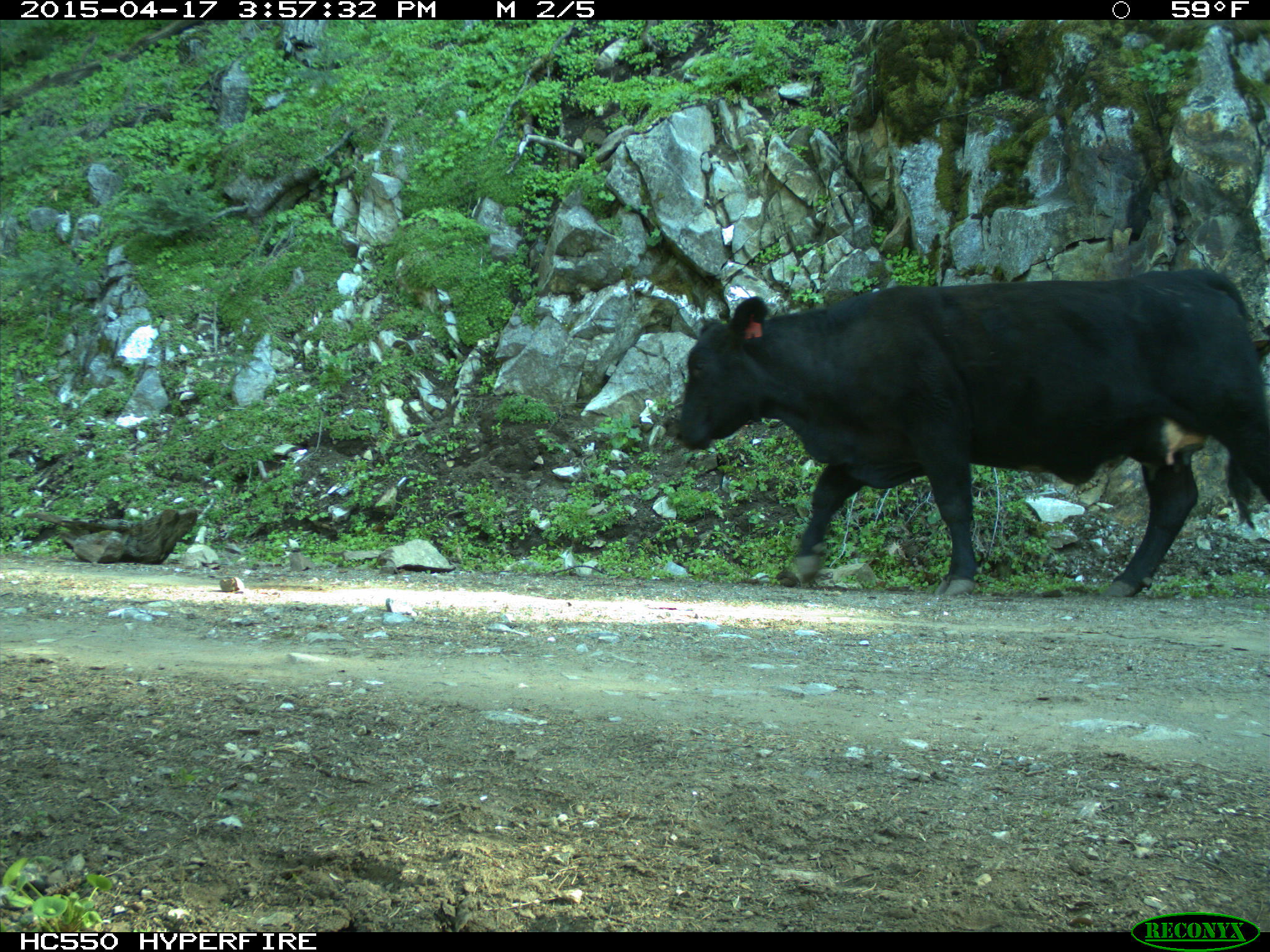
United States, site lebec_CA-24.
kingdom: Animalia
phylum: Chordata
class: Mammalia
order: Artiodactyla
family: Bovidae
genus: Bos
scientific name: Bos taurus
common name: domestic cow